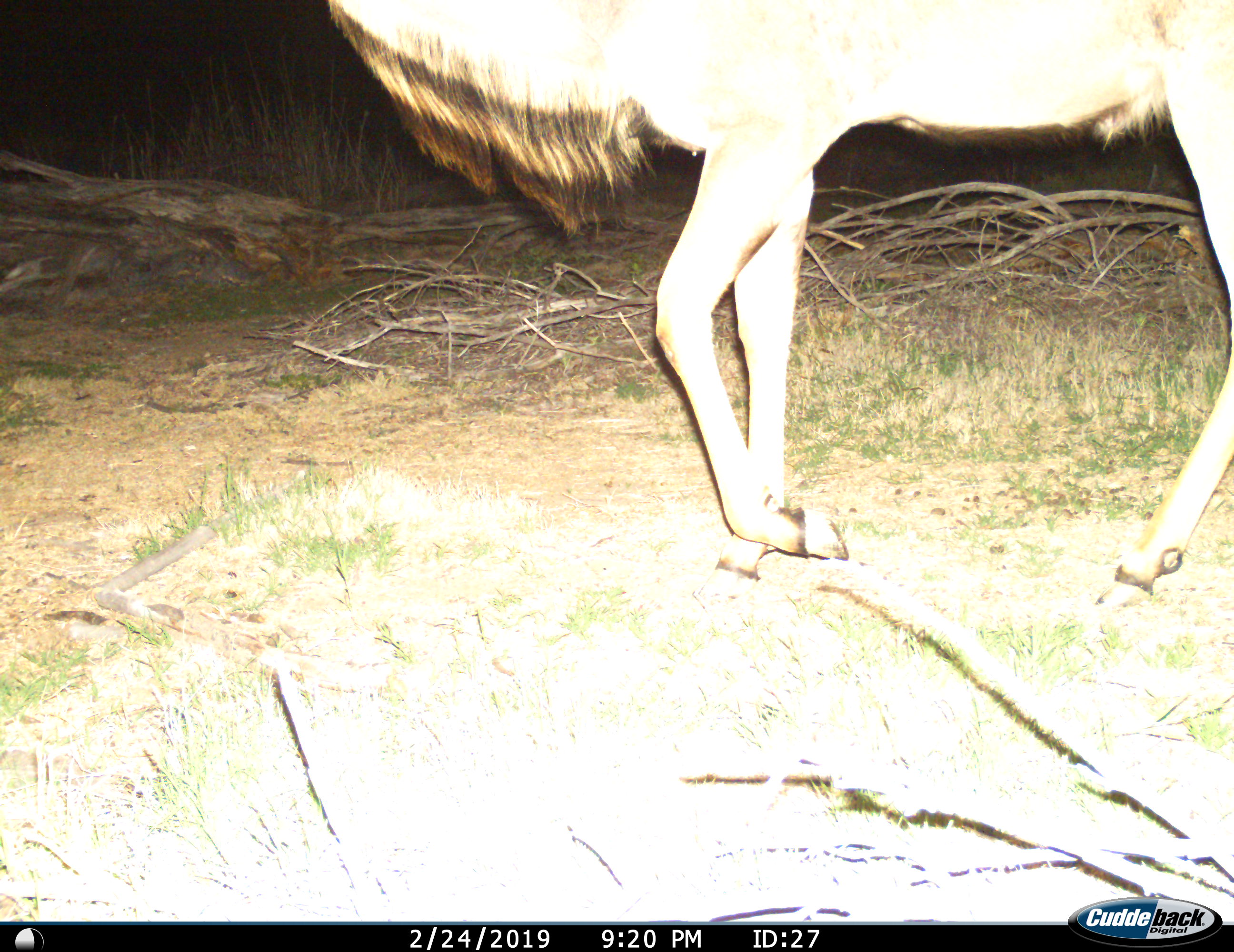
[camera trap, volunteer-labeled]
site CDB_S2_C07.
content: unidentified animal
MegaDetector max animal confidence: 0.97